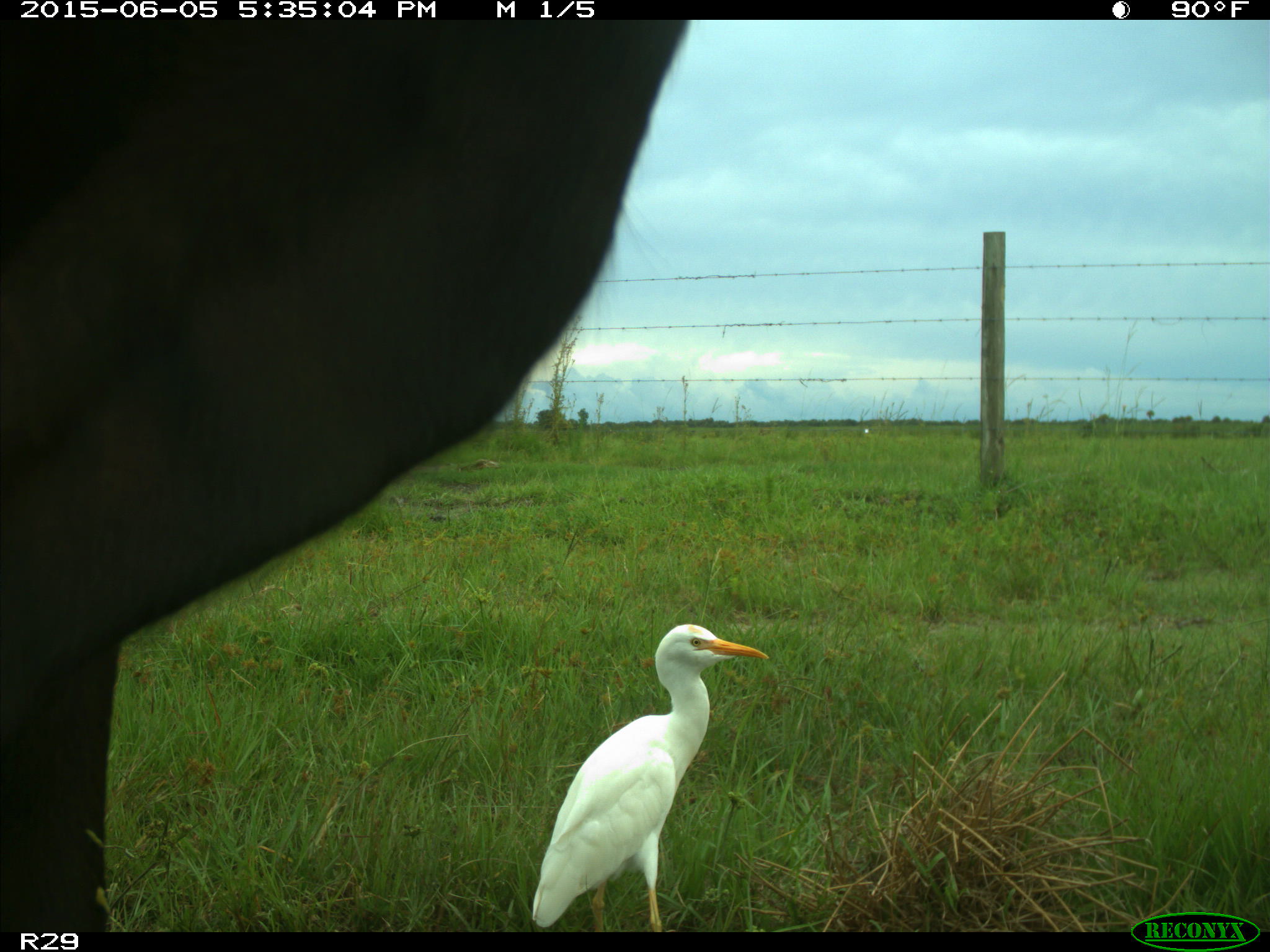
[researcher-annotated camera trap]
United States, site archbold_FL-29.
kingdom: Animalia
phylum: Chordata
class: Mammalia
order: Artiodactyla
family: Bovidae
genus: Bos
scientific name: Bos taurus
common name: domestic cow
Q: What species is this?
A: Bos taurus (domestic cow).